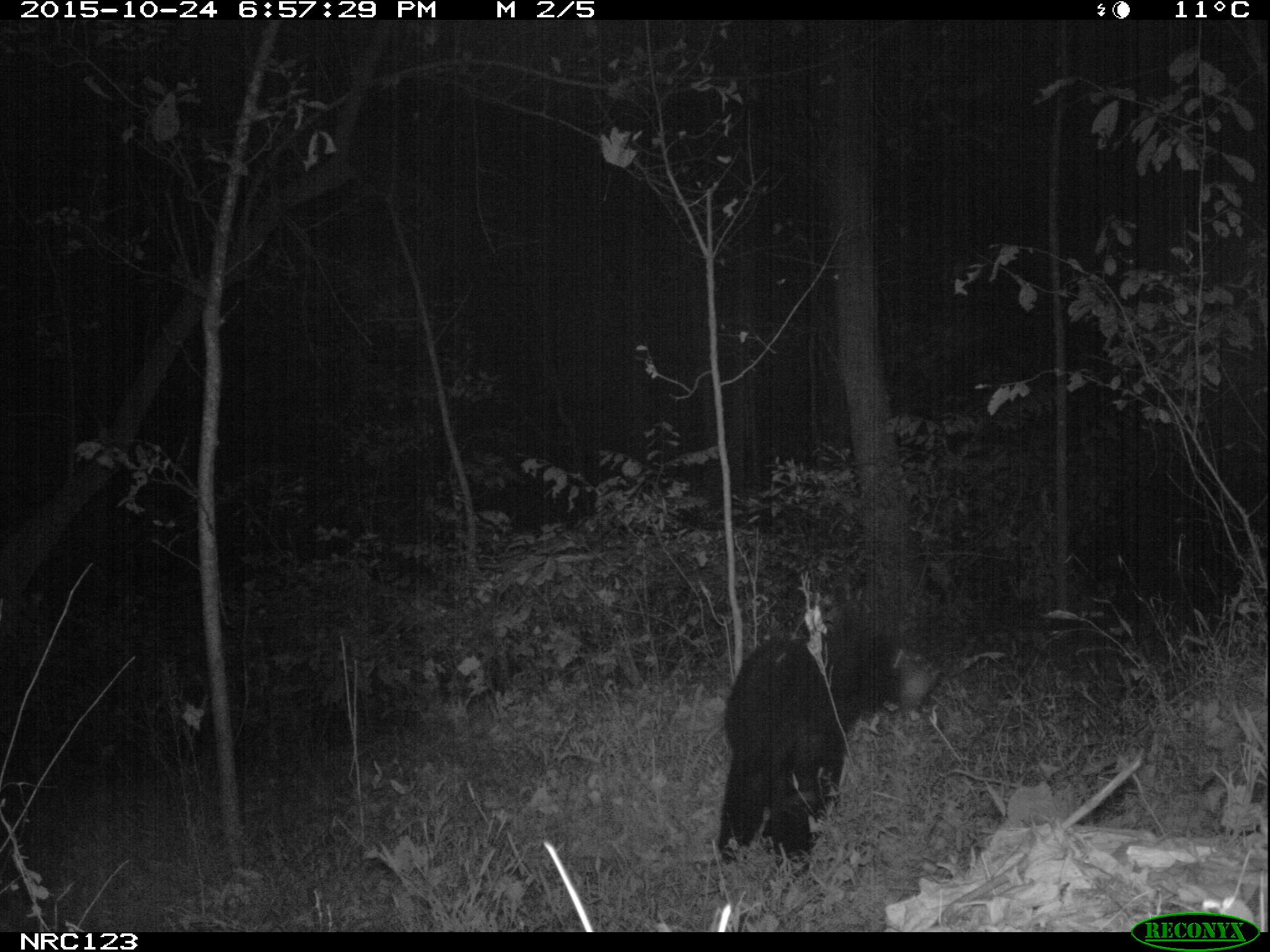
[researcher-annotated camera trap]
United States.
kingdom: Animalia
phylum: Chordata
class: Mammalia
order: Carnivora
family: Ursidae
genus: Ursus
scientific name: Ursus americanus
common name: american black bear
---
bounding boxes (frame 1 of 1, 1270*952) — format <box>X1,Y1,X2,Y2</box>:
American Black Bear: <box>720,600,952,870</box>